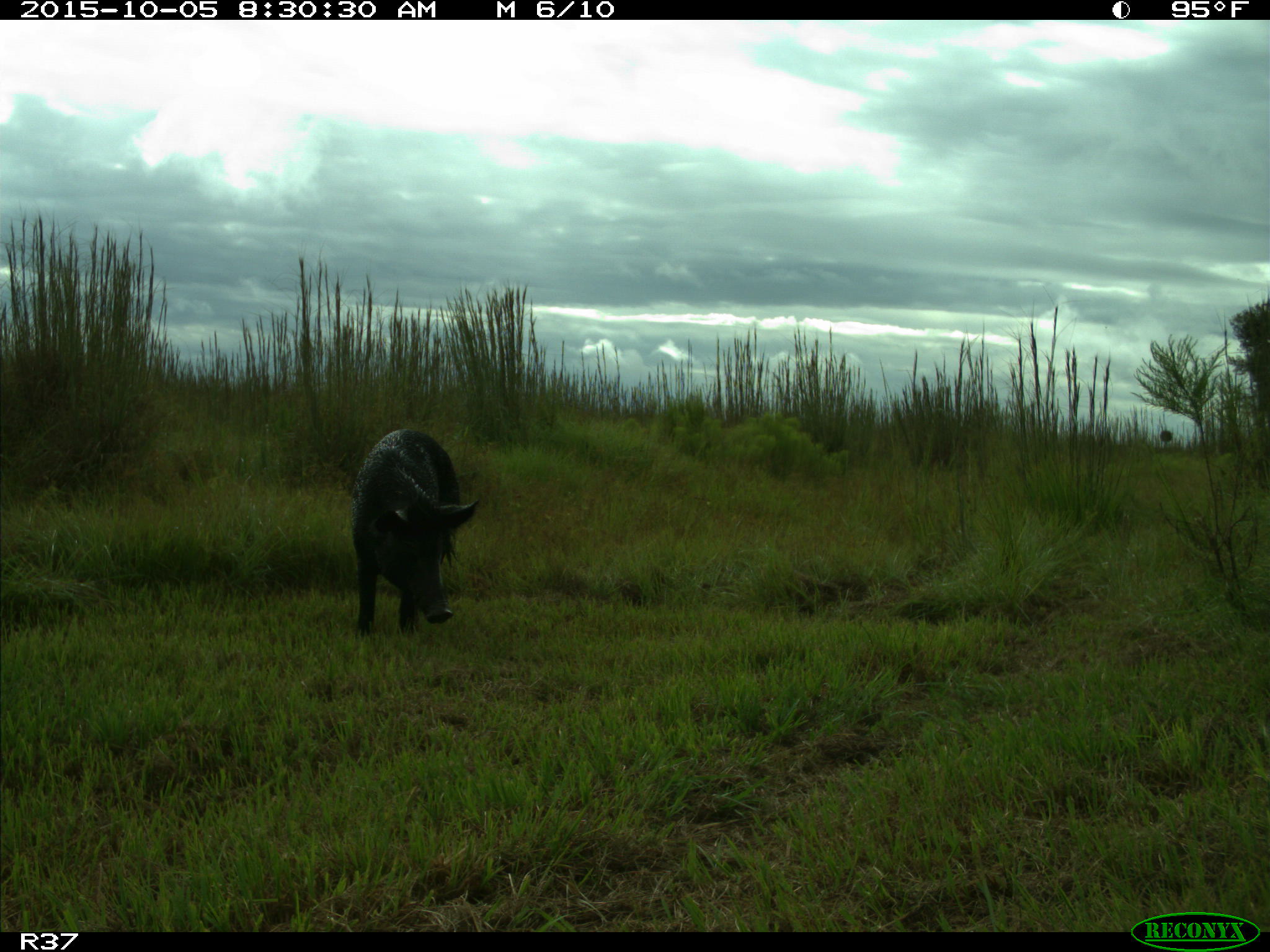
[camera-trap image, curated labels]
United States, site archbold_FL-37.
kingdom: Animalia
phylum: Chordata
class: Mammalia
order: Artiodactyla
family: Suidae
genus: Sus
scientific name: Sus scrofa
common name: wild boar